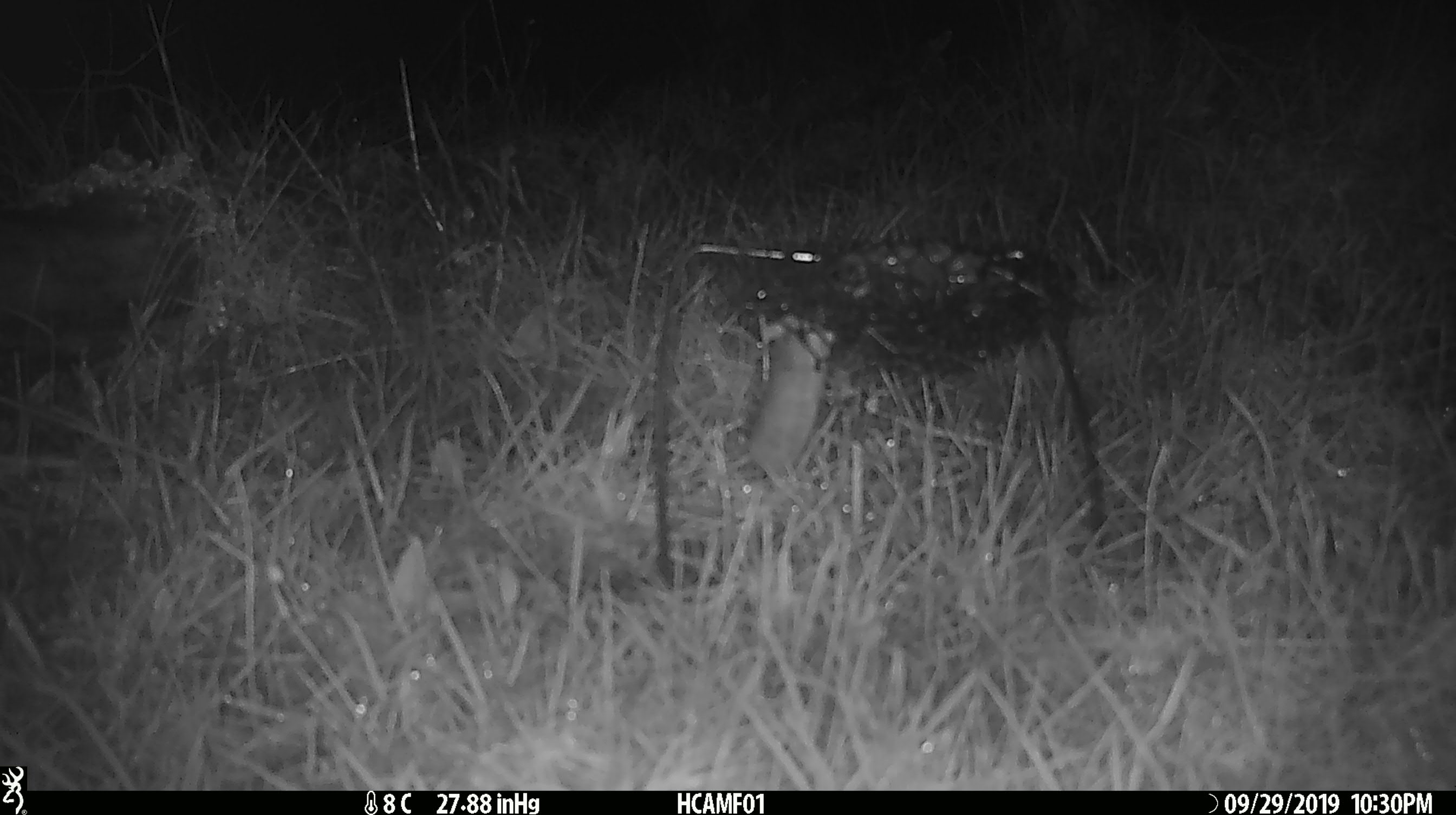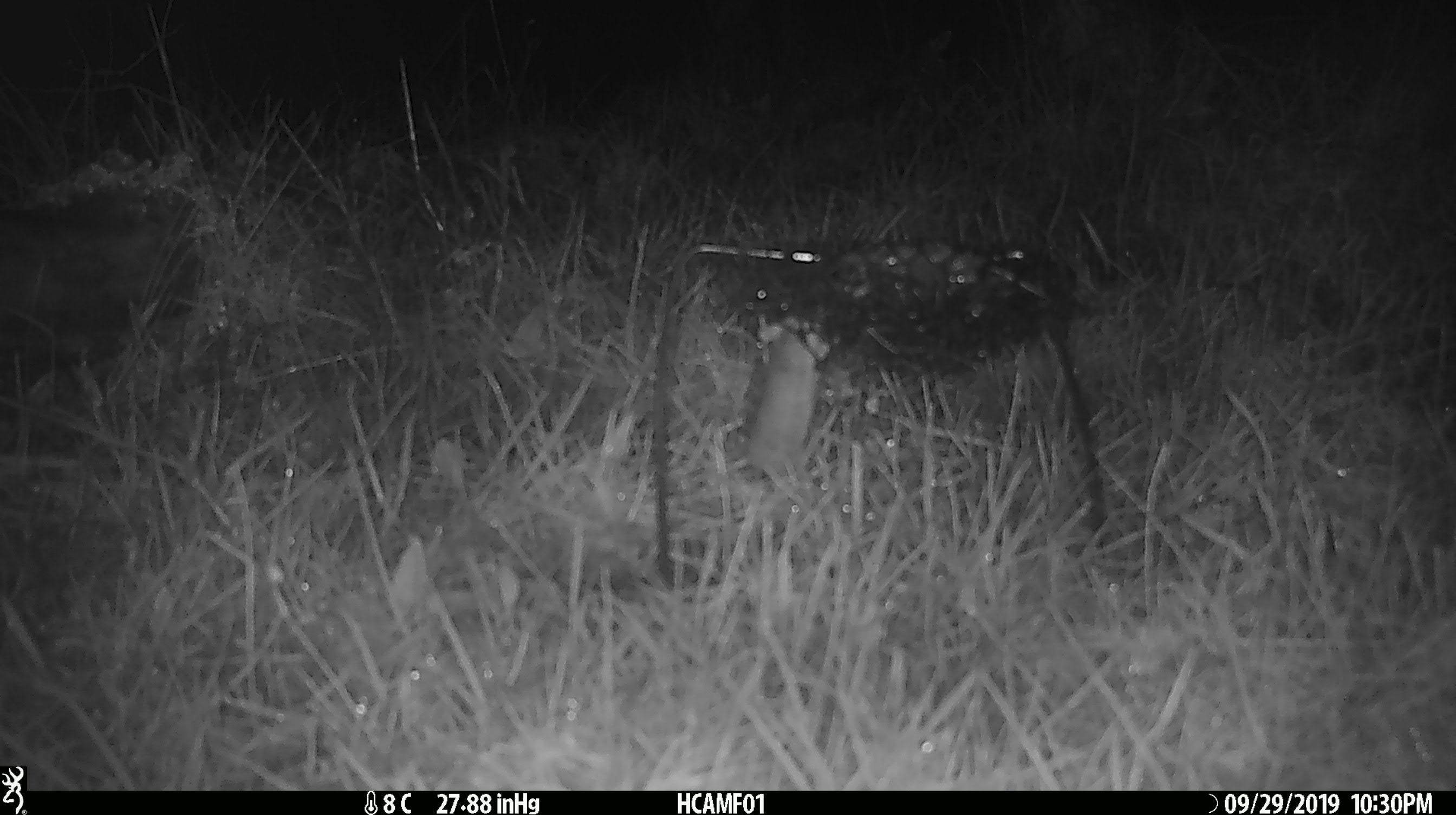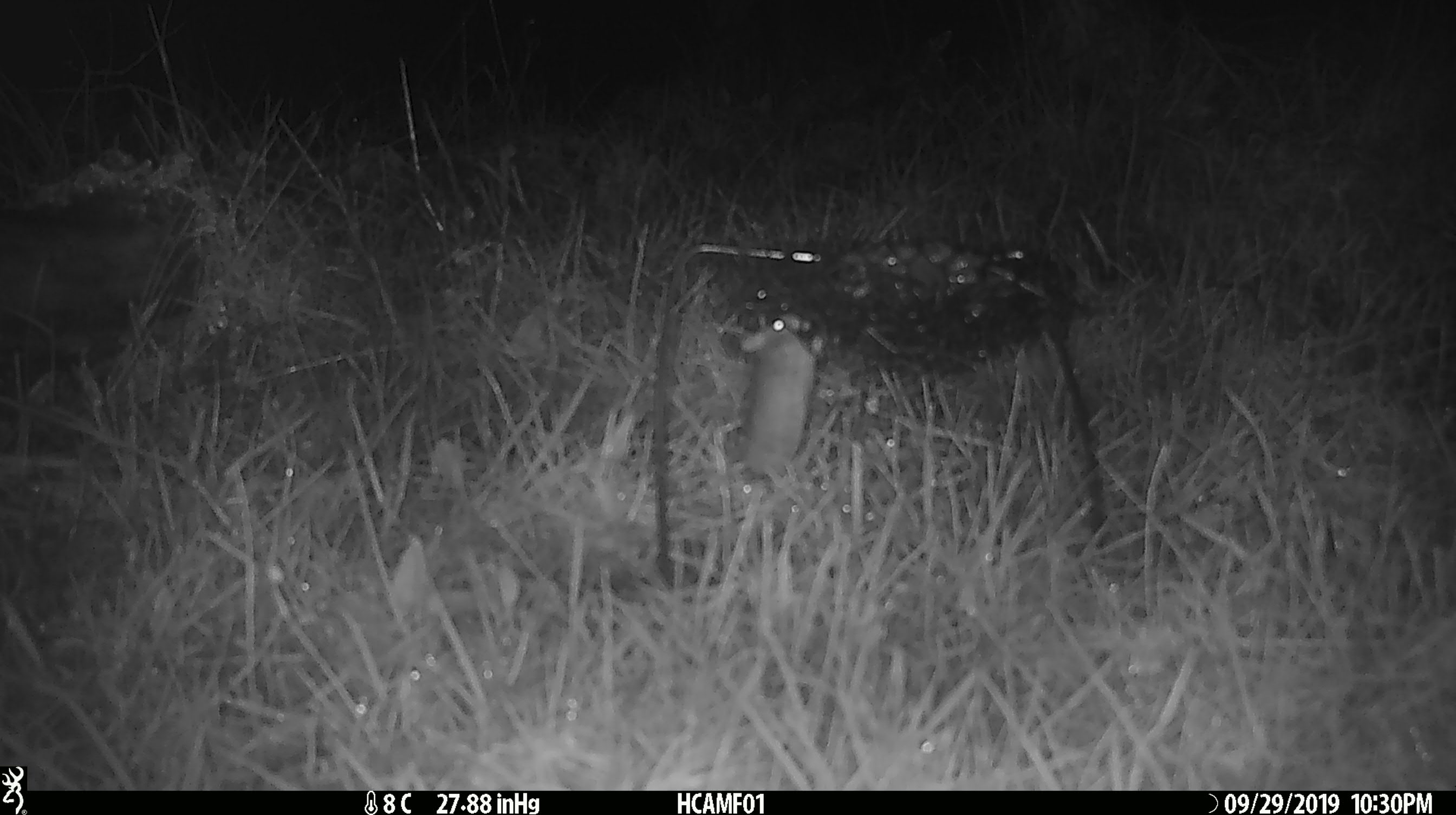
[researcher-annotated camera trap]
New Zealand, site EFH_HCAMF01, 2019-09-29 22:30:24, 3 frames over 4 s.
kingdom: Animalia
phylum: Chordata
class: Mammalia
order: Rodentia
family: Muridae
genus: Mus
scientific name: Mus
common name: mouse